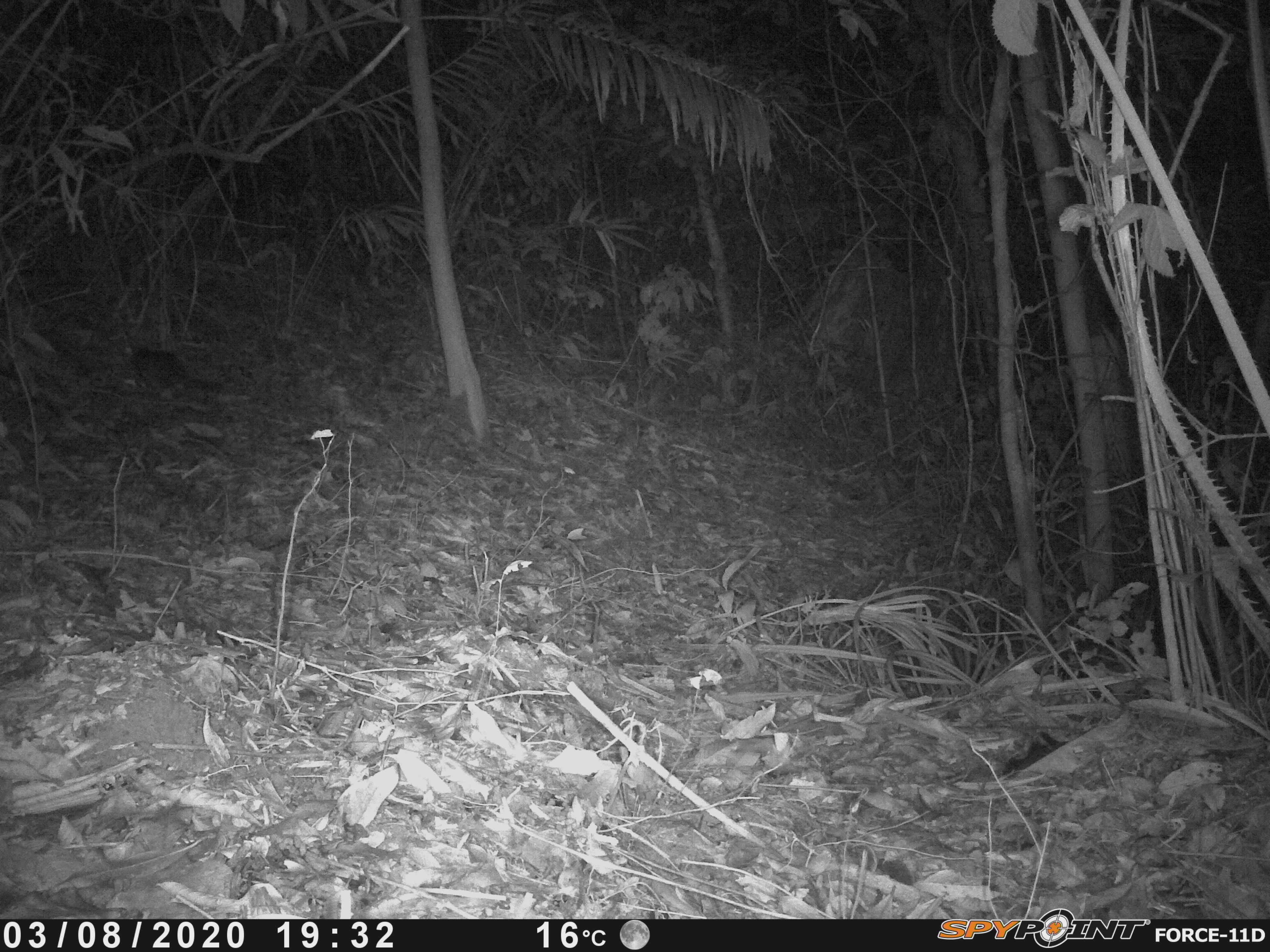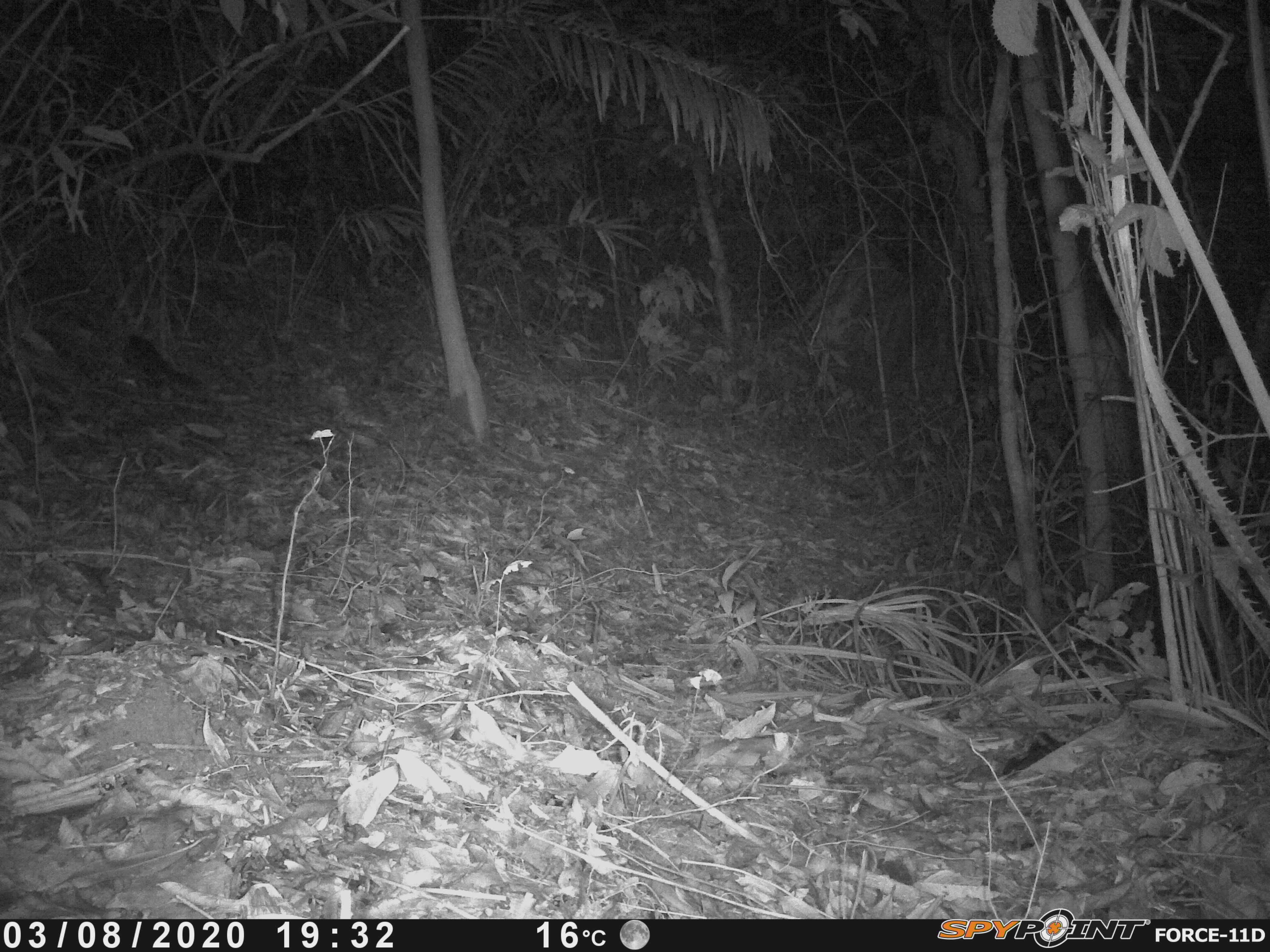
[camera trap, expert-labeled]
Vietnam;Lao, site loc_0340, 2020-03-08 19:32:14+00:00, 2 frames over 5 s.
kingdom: Animalia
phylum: Chordata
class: Mammalia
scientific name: Mammalia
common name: mammal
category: unidentified small mammal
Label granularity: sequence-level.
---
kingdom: Animalia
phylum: Chordata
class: Mammalia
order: Carnivora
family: Mustelidae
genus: Melogale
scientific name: Melogale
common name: ferret badger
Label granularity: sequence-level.